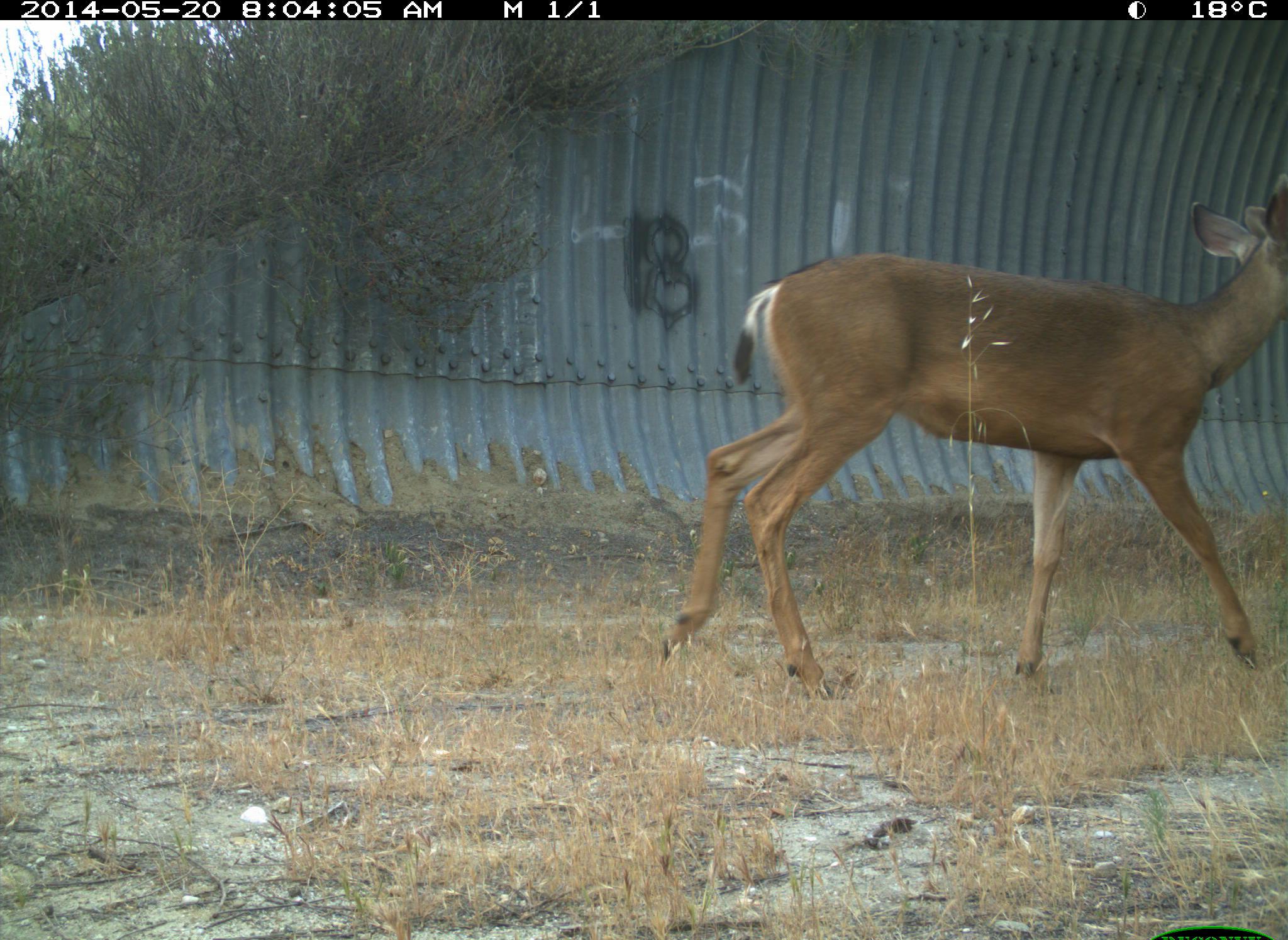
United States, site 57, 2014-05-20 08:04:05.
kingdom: Animalia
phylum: Chordata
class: Mammalia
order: Artiodactyla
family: Cervidae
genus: Odocoileus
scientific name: Odocoileus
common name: deer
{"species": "deer (Odocoileus)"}